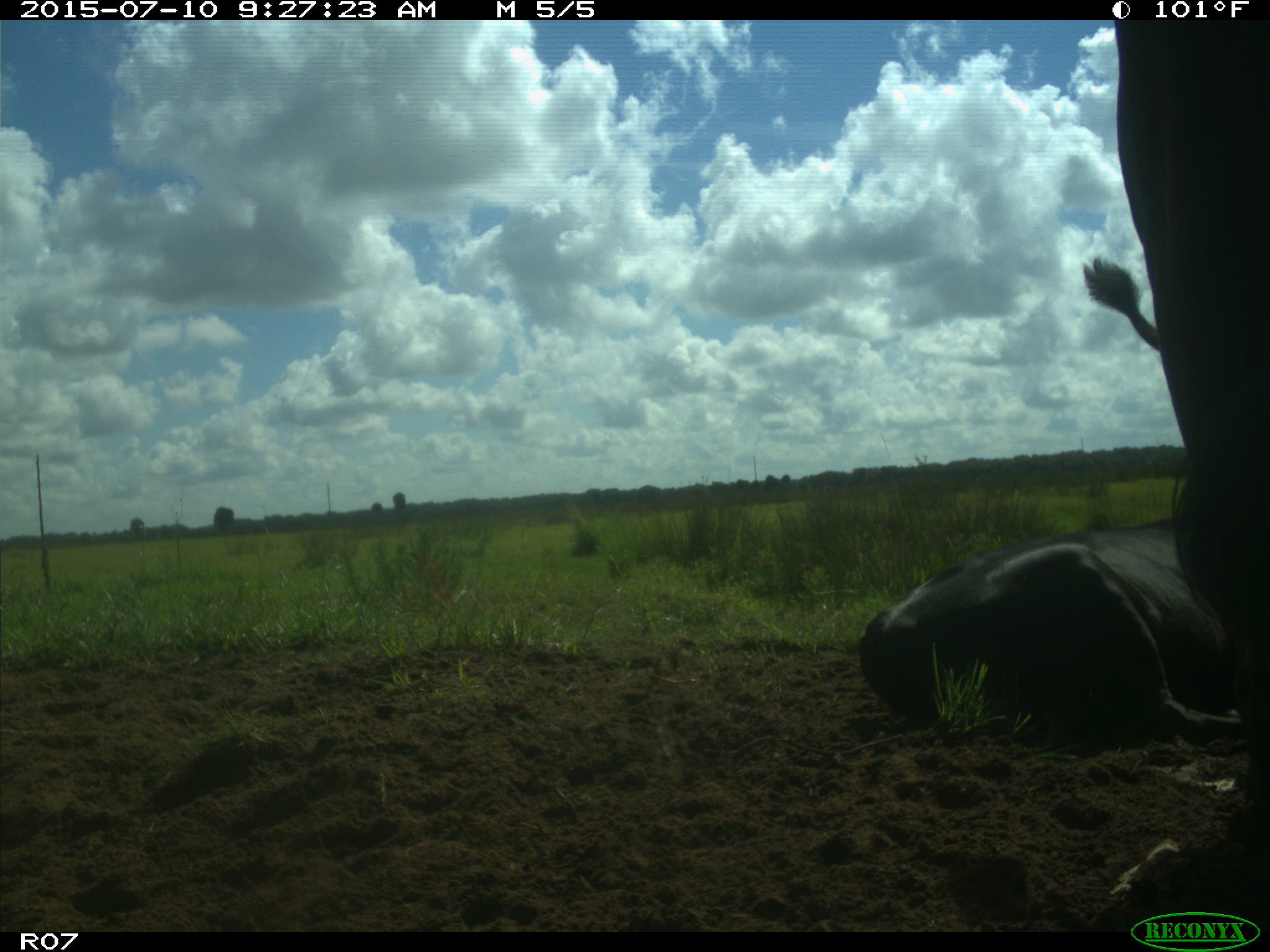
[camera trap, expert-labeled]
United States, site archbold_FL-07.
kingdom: Animalia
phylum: Chordata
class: Mammalia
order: Artiodactyla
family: Bovidae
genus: Bos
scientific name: Bos taurus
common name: domestic cow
Bos taurus (domestic cow).